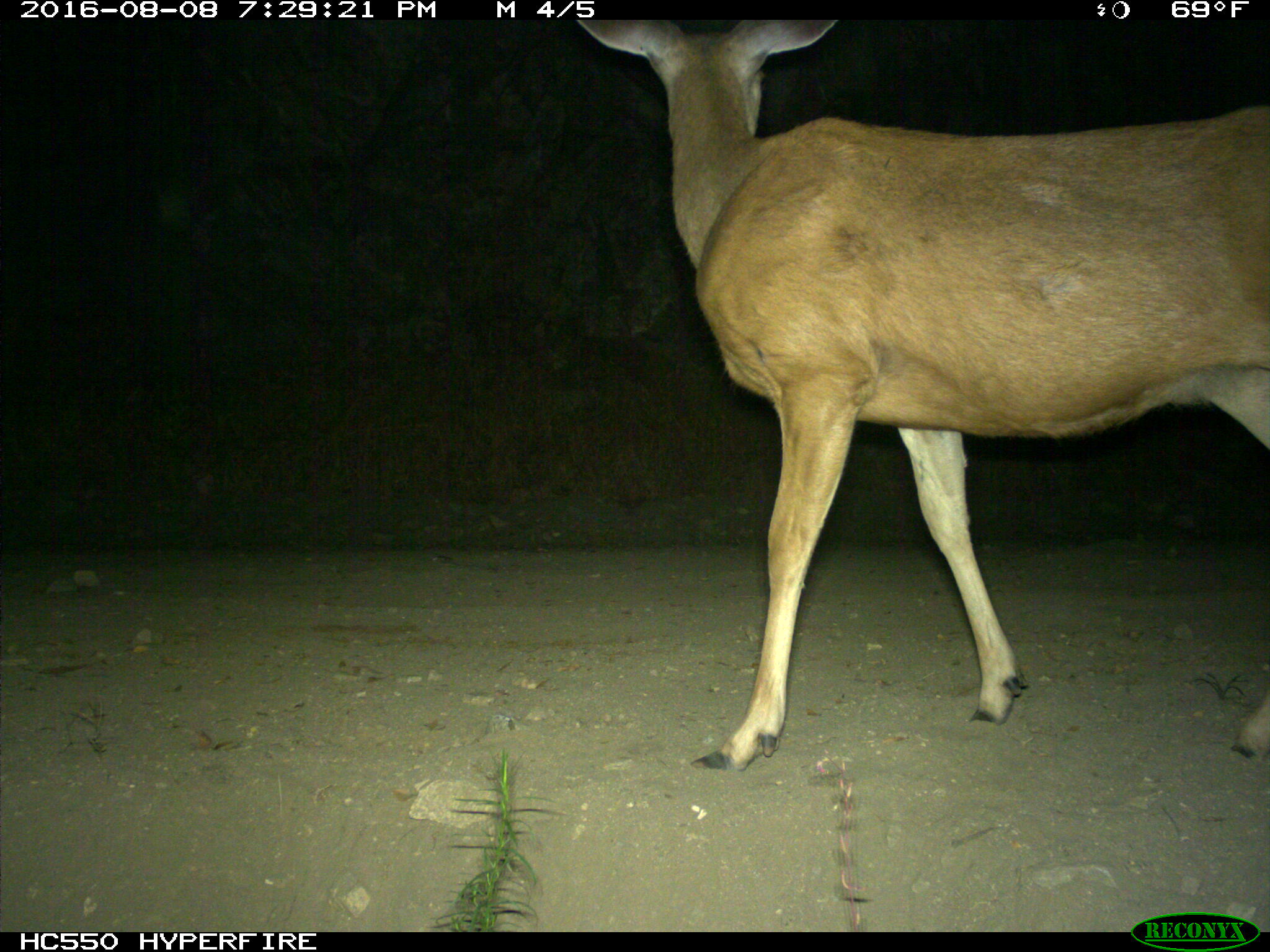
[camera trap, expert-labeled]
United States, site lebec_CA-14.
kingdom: Animalia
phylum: Chordata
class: Mammalia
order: Artiodactyla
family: Cervidae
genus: Odocoileus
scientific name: Odocoileus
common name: deer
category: unidentified deer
Unidentified deer (deer) (Odocoileus).